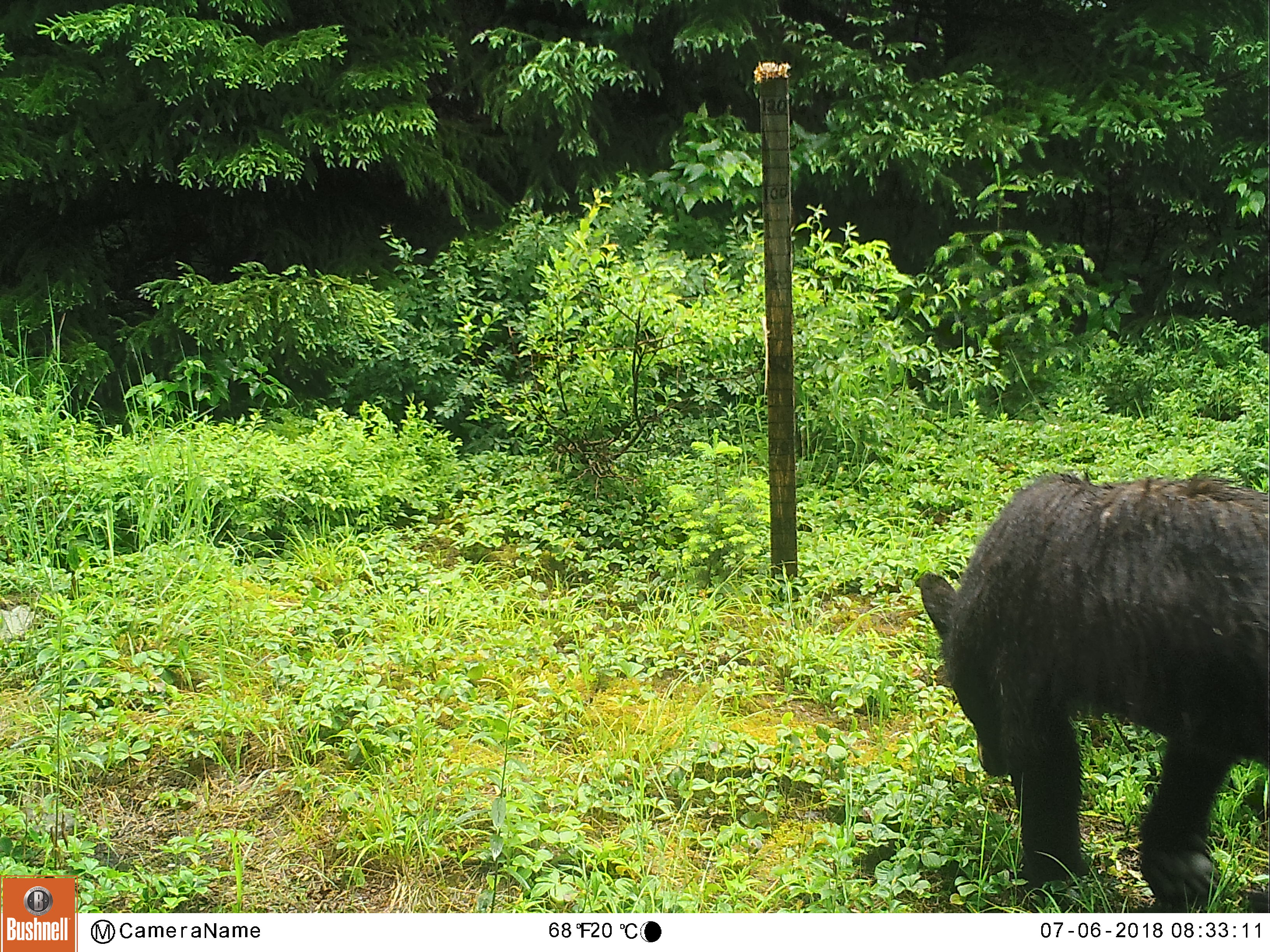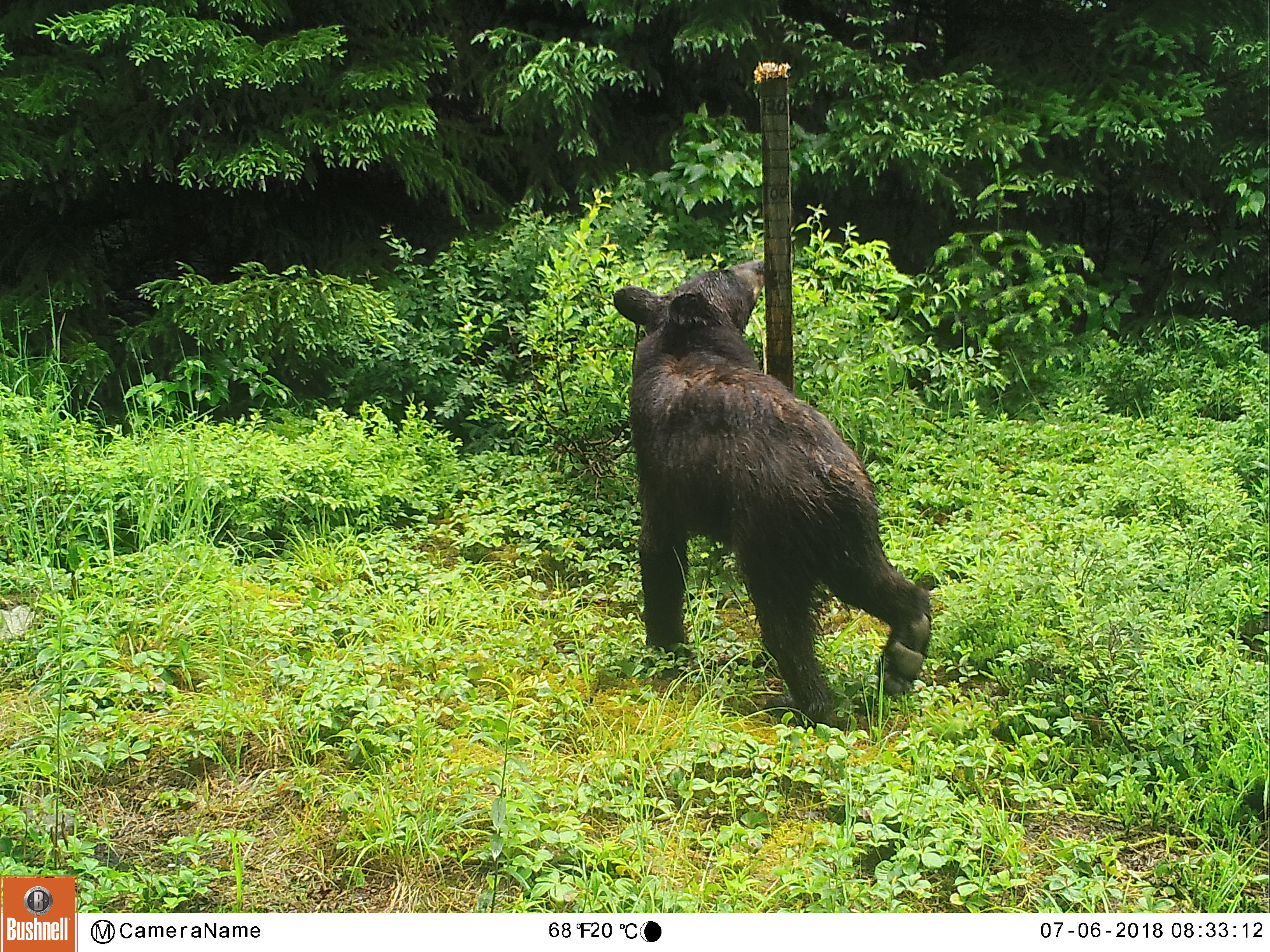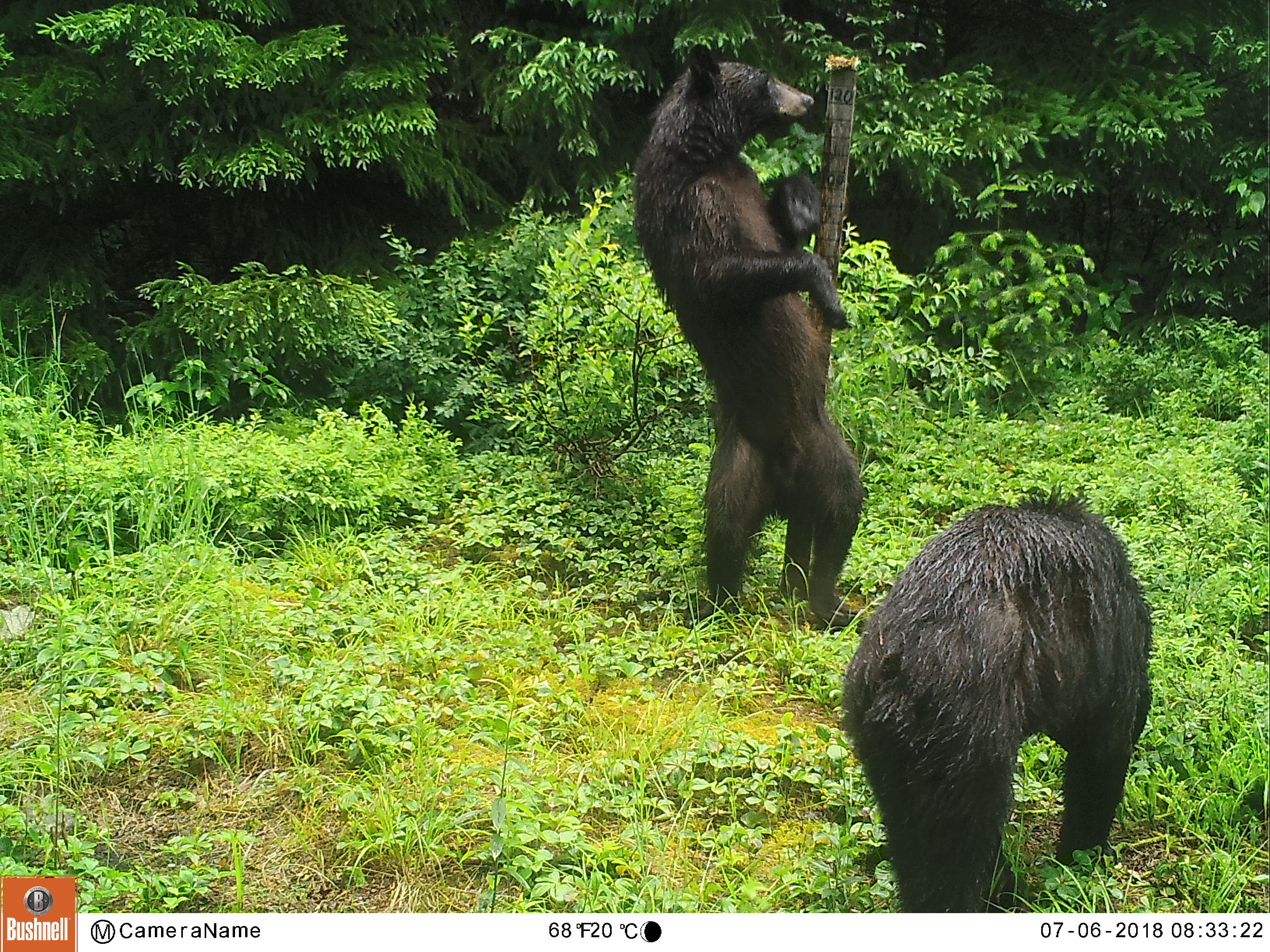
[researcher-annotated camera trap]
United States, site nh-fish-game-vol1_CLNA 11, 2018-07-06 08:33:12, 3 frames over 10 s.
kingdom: Animalia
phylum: Chordata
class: Mammalia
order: Carnivora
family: Ursidae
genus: Ursus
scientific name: Ursus americanus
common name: black bear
Black bear (Ursus americanus).